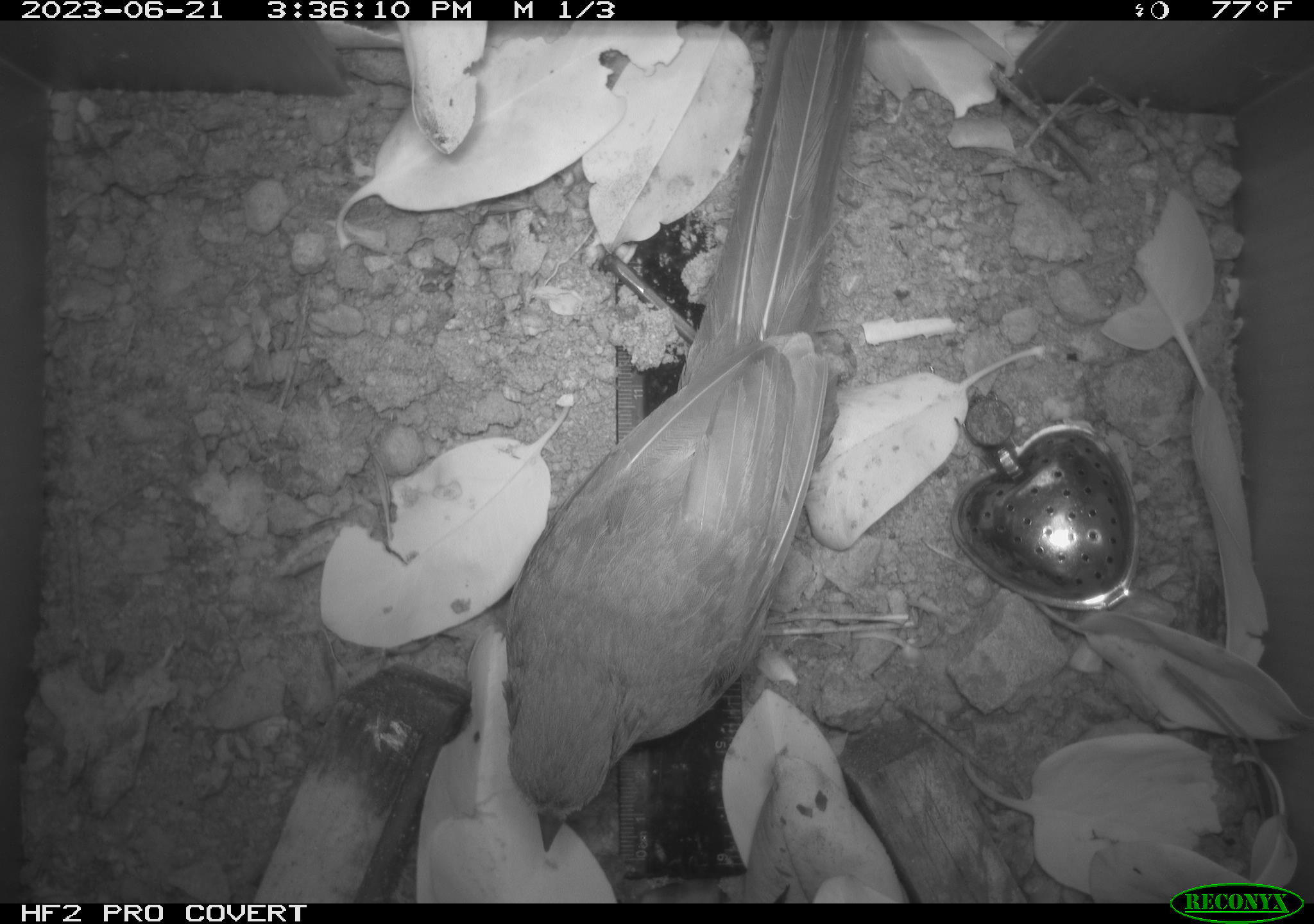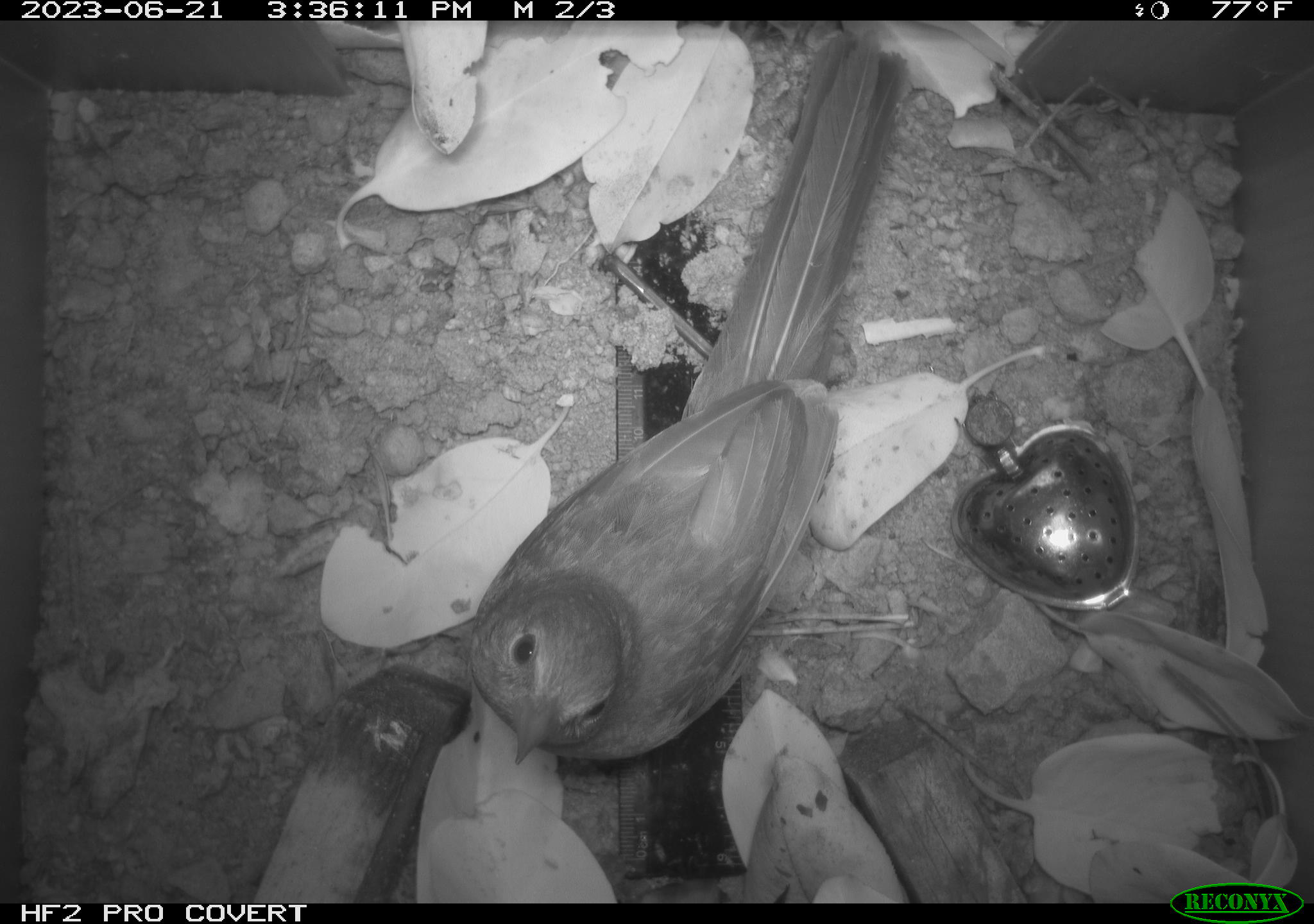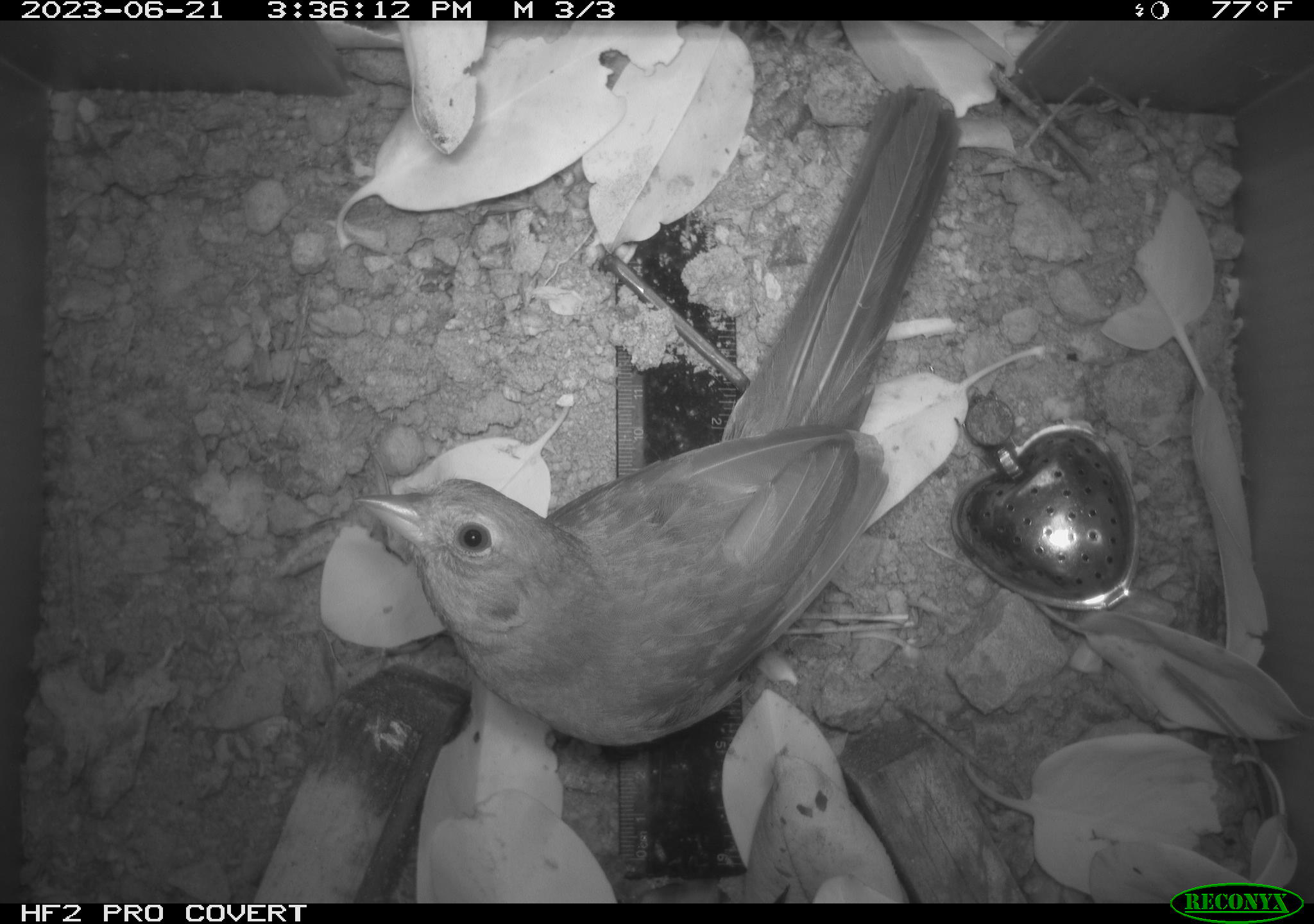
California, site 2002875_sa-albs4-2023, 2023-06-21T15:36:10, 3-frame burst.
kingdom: Animalia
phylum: Chordata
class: Aves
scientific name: Aves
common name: bird